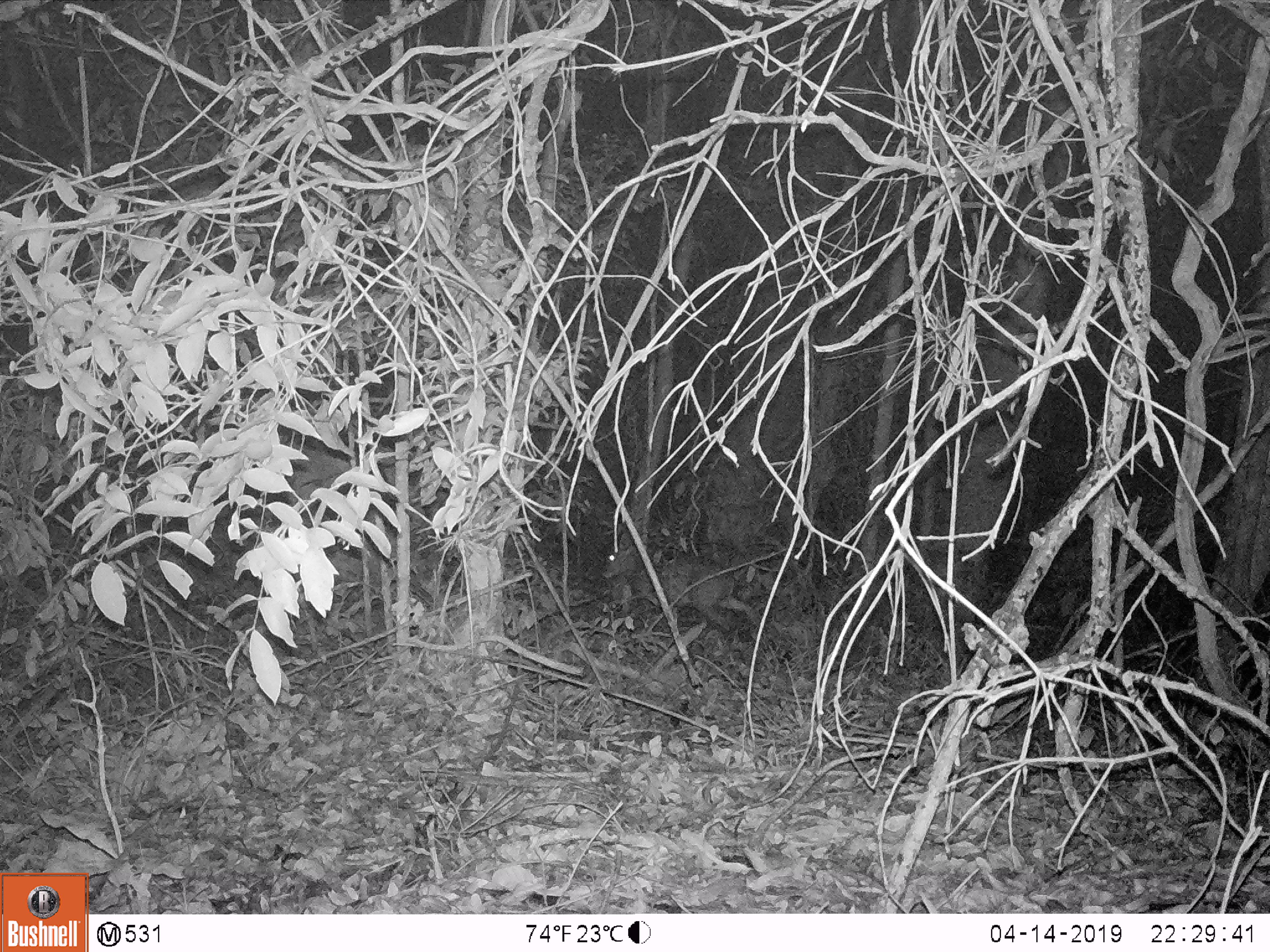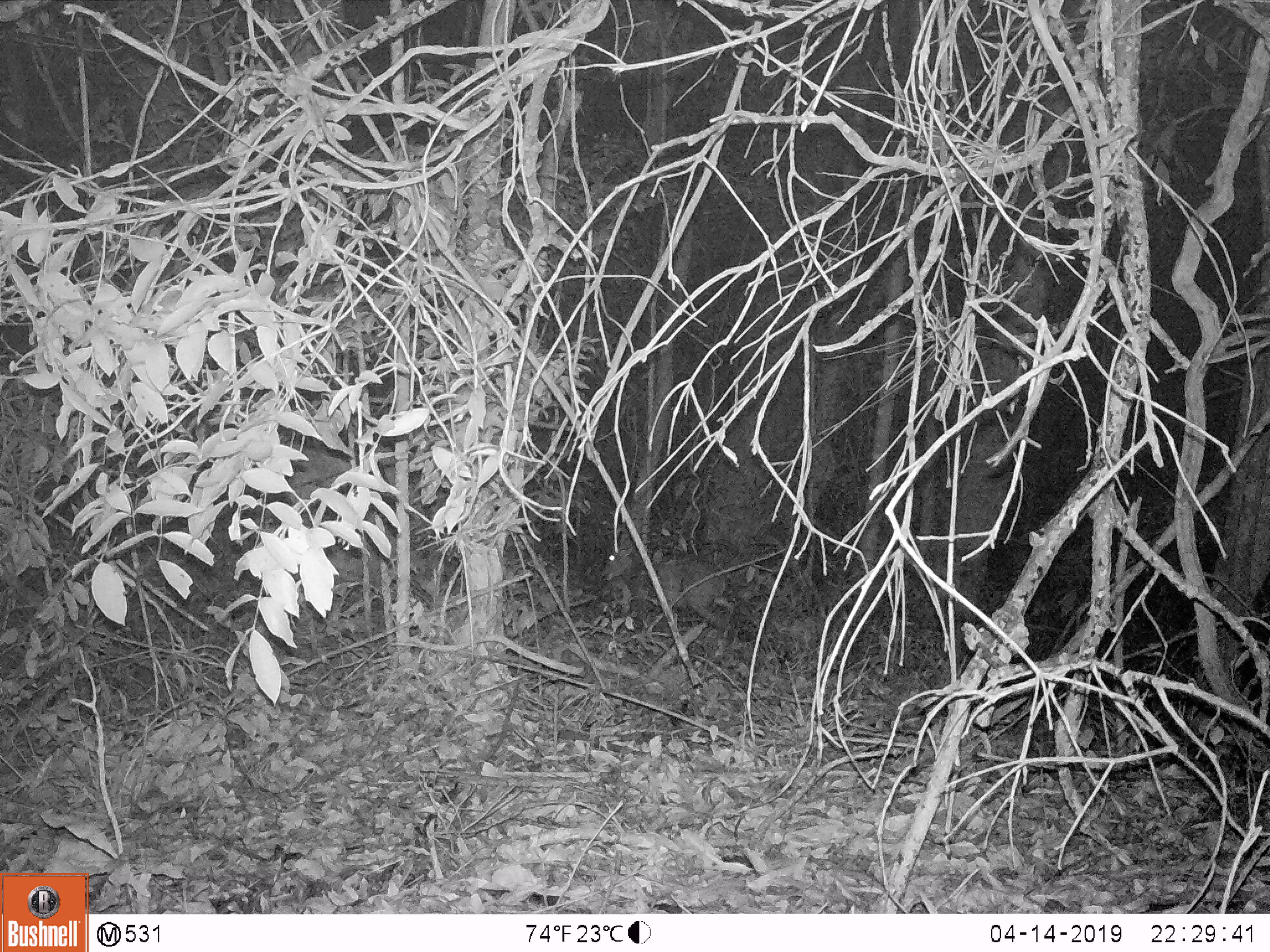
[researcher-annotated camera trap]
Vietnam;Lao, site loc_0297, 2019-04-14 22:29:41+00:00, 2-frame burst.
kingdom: Animalia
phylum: Chordata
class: Mammalia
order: Artiodactyla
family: Cervidae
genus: Muntiacus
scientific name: Muntiacus rooseveltorum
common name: roosevelt's muntjac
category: roosevelts muntjac group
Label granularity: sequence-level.